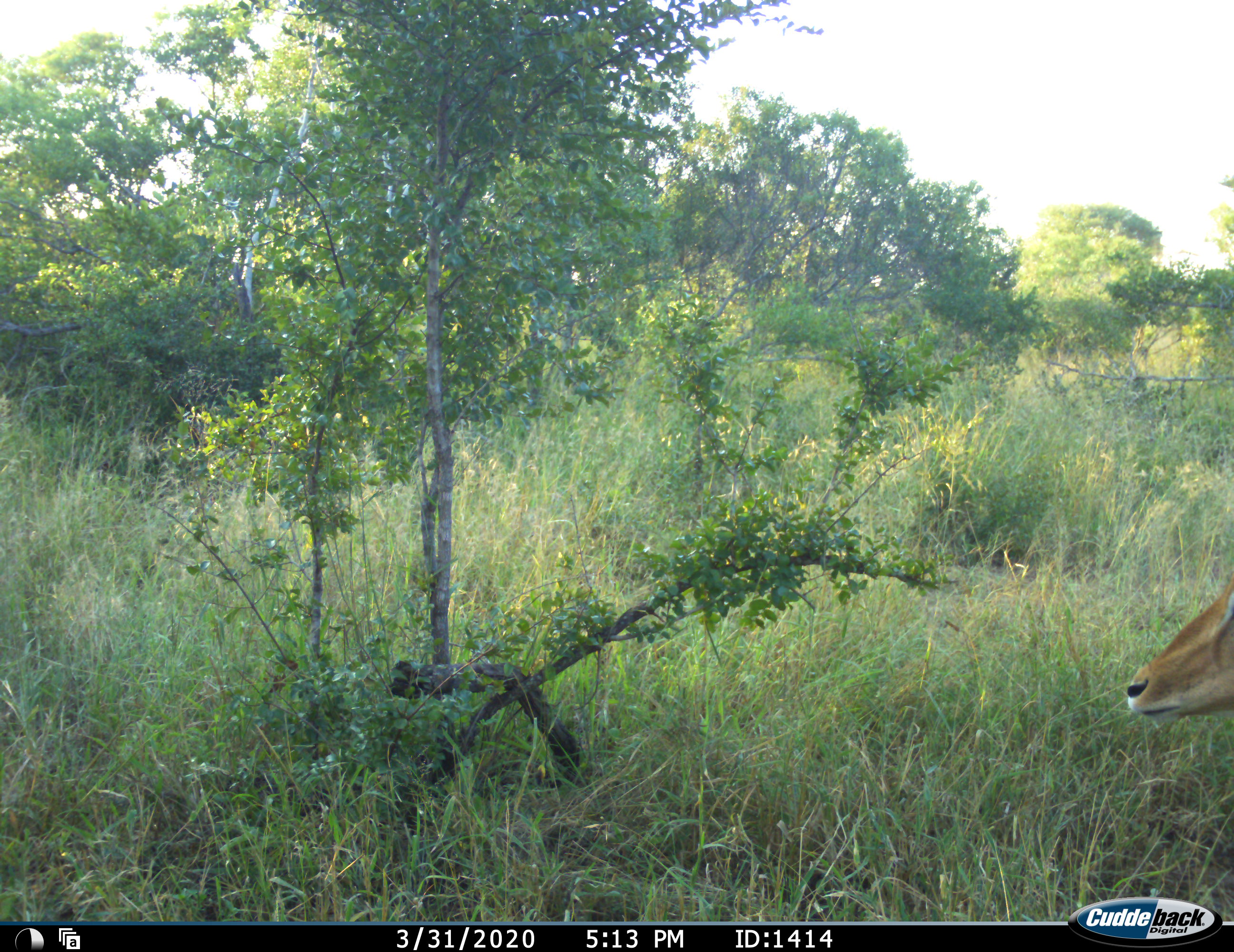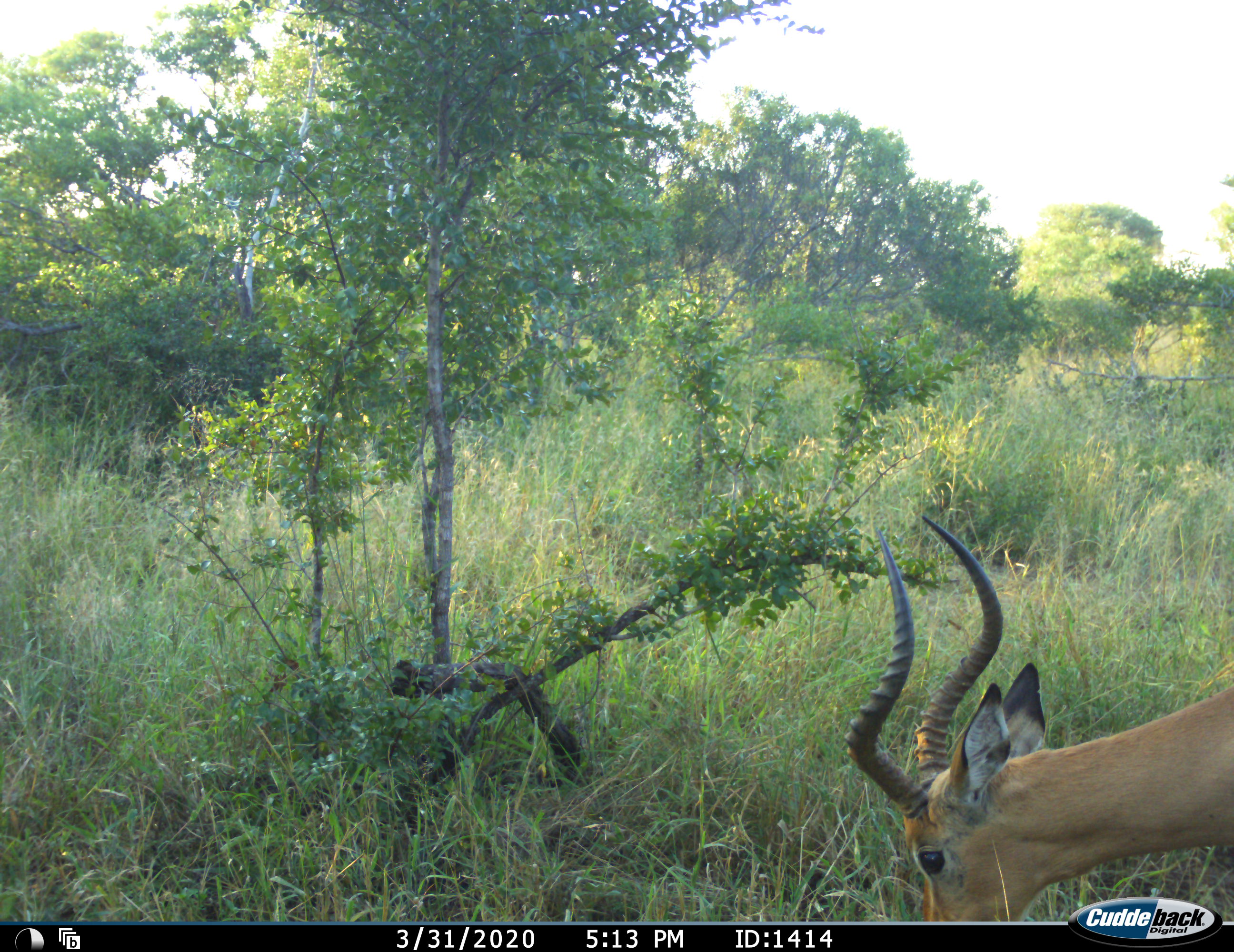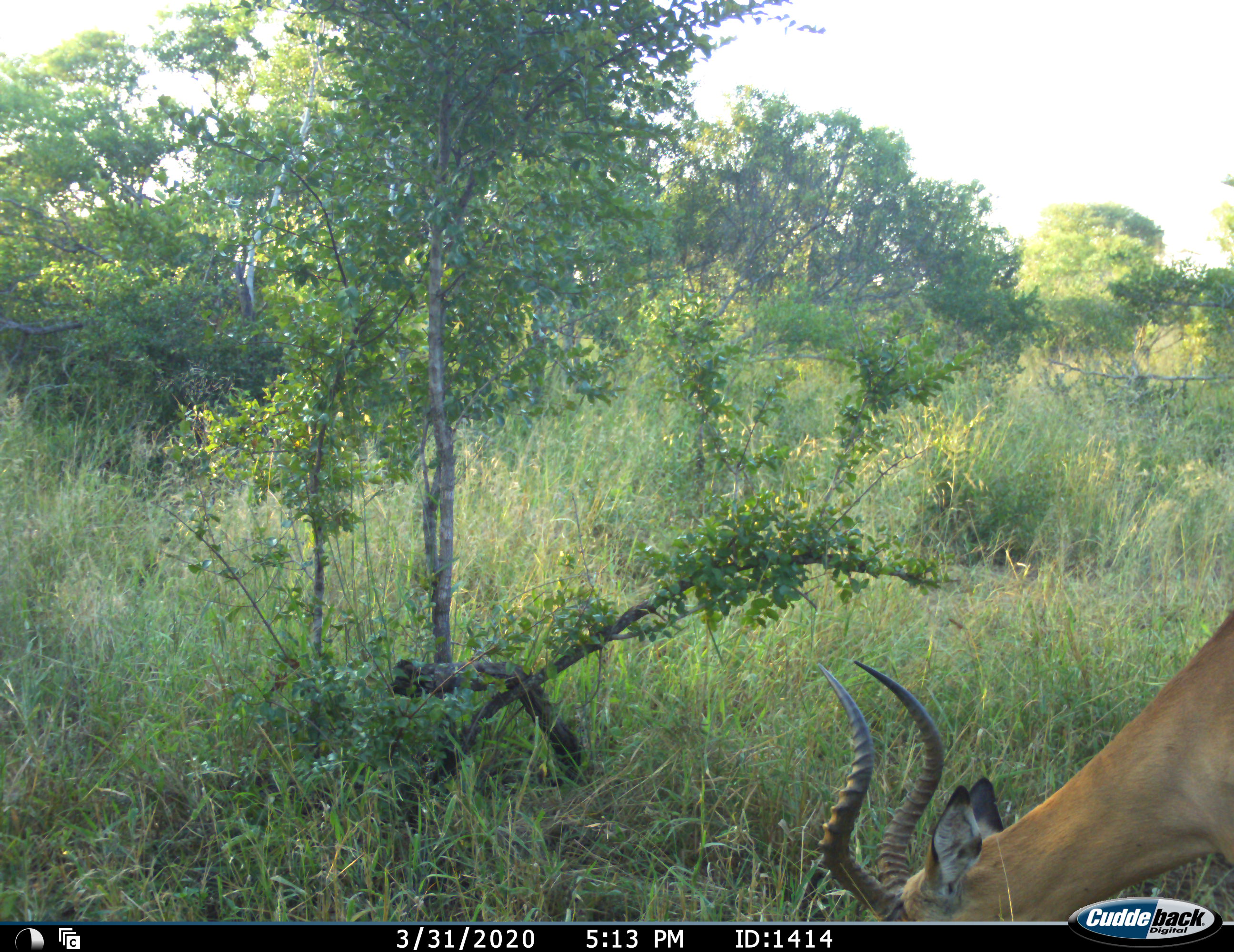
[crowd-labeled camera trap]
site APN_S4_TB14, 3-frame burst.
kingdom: Animalia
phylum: Chordata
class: Mammalia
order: Artiodactyla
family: Bovidae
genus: Aepyceros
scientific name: Aepyceros melampus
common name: impala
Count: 1.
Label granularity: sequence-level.